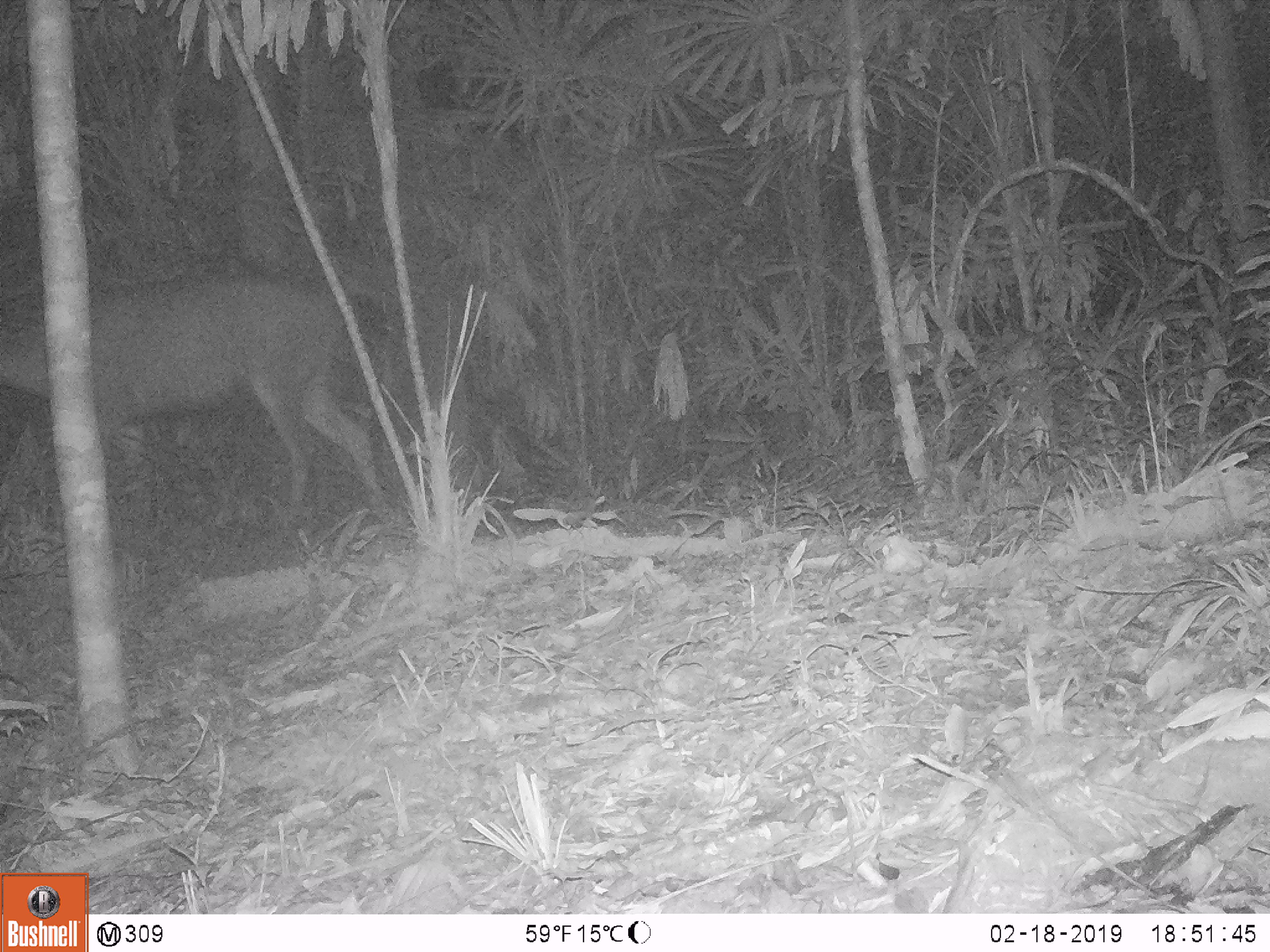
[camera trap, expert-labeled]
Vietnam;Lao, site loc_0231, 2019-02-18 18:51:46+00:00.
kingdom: Animalia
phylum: Chordata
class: Mammalia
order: Artiodactyla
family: Cervidae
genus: Rusa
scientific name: Rusa unicolor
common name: sambar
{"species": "sambar (Rusa unicolor)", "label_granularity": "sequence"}